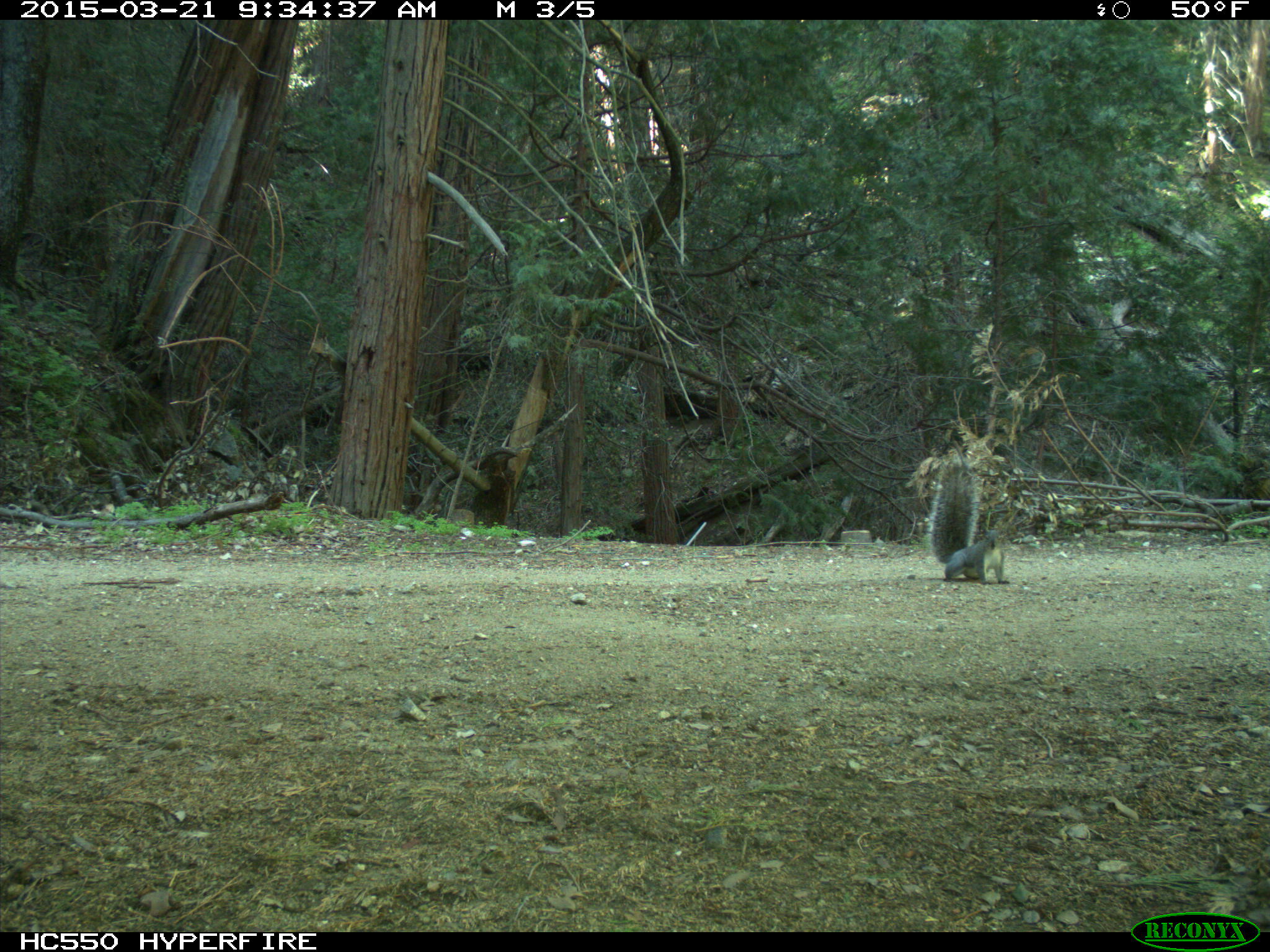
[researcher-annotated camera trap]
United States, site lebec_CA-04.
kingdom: Animalia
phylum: Chordata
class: Mammalia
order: Rodentia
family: Sciuridae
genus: Sciurus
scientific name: Sciurus carolinensis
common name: eastern gray squirrel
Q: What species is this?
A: Sciurus carolinensis (eastern gray squirrel).